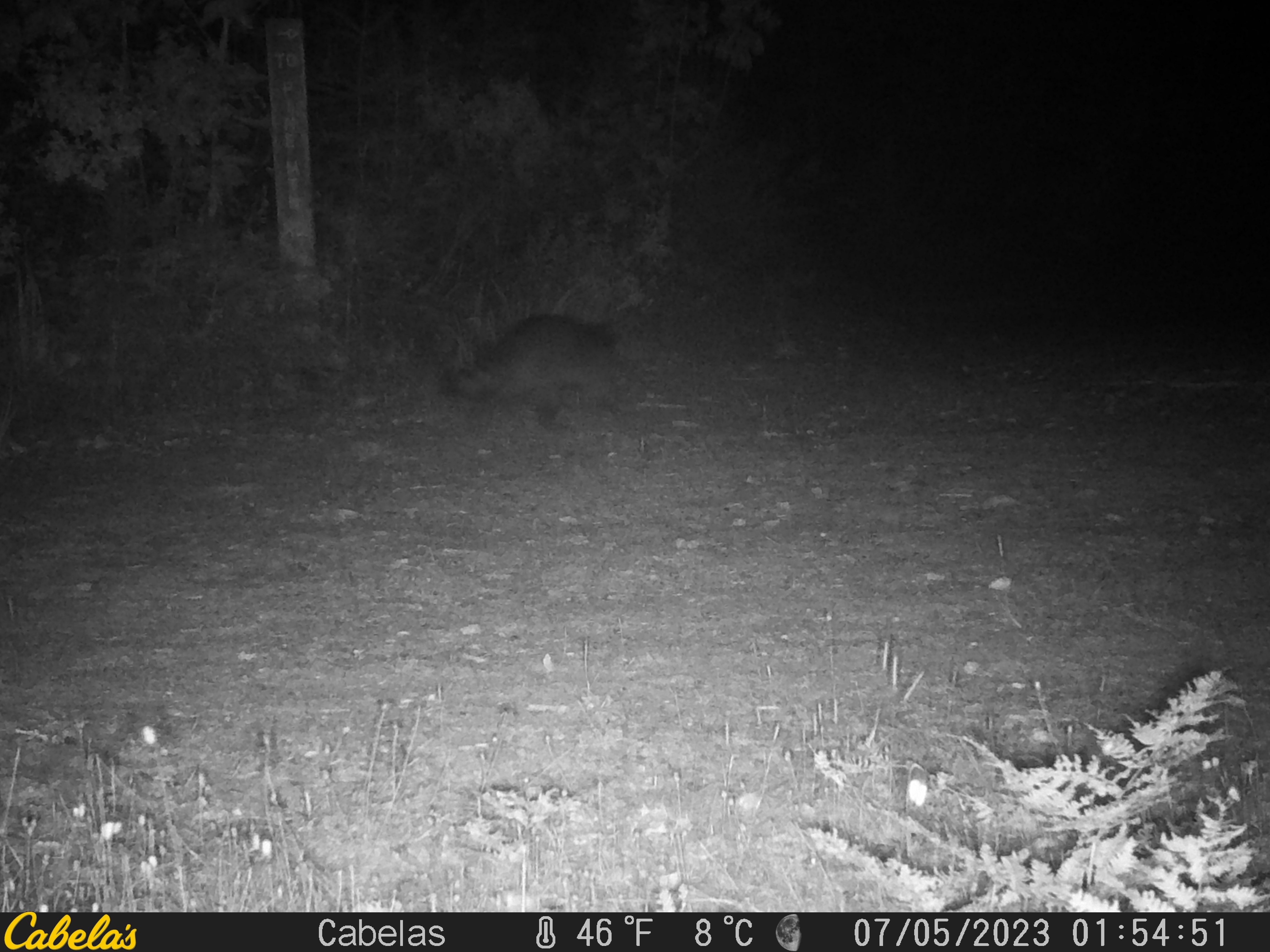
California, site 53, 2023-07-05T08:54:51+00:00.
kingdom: Animalia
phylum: Chordata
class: Mammalia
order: Carnivora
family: Procyonidae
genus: Procyon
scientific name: Procyon lotor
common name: raccoon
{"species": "raccoon (Procyon lotor)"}